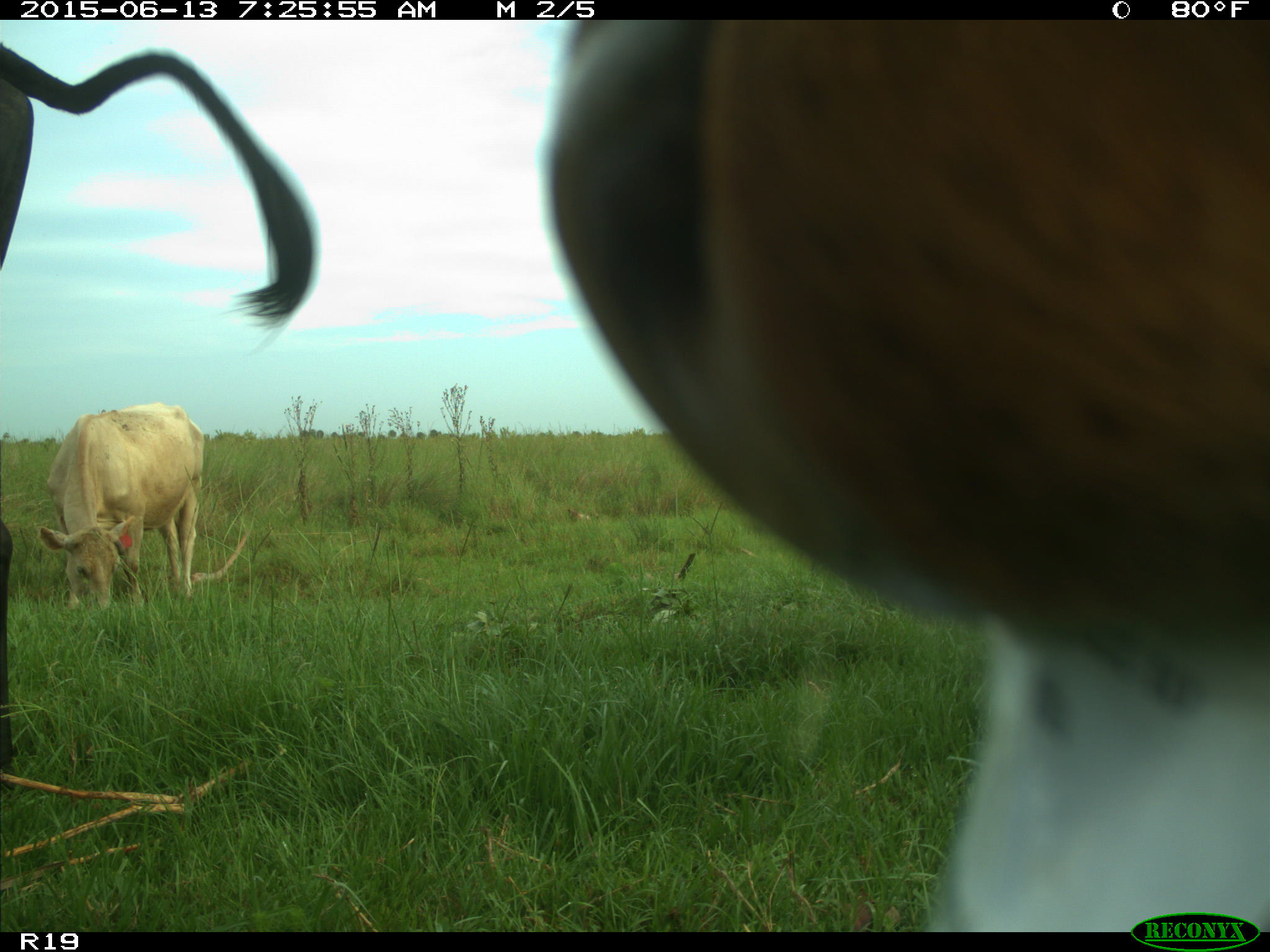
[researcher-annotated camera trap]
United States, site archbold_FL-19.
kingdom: Animalia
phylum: Chordata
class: Mammalia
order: Artiodactyla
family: Bovidae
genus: Bos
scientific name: Bos taurus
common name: domestic cow